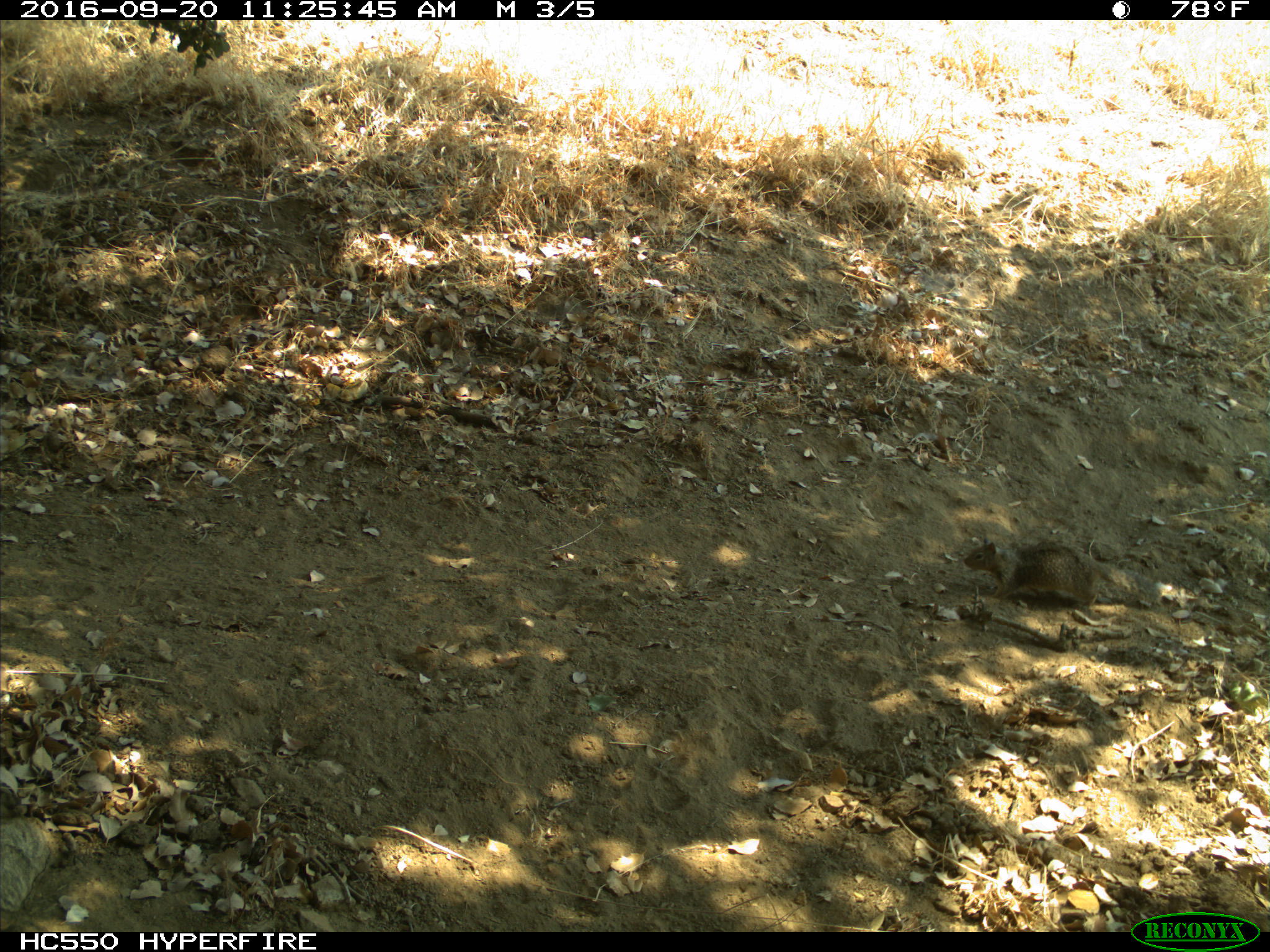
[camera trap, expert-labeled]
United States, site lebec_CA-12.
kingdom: Animalia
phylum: Chordata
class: Mammalia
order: Rodentia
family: Sciuridae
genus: Otospermophilus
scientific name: Otospermophilus beecheyi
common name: california ground squirrel